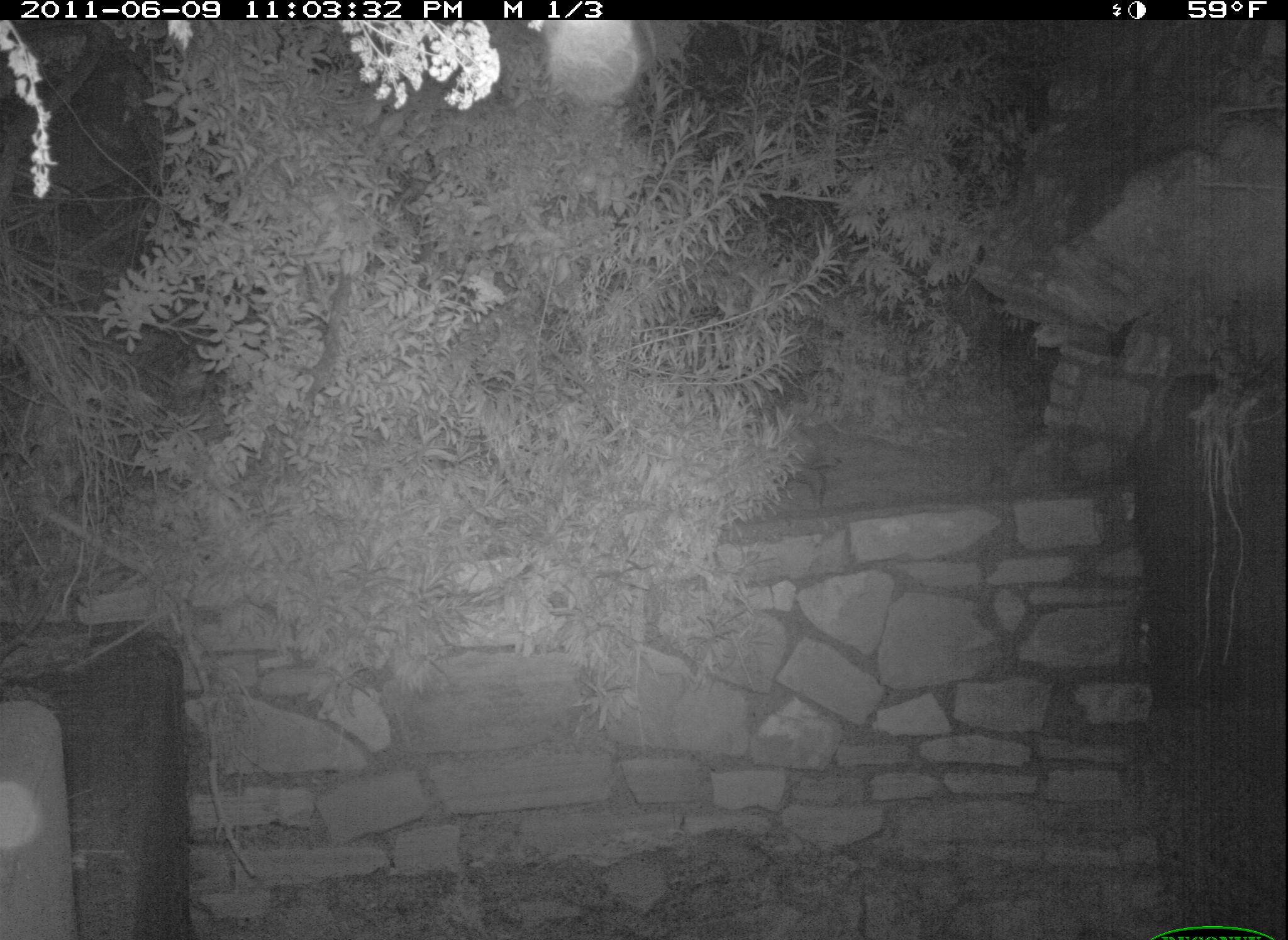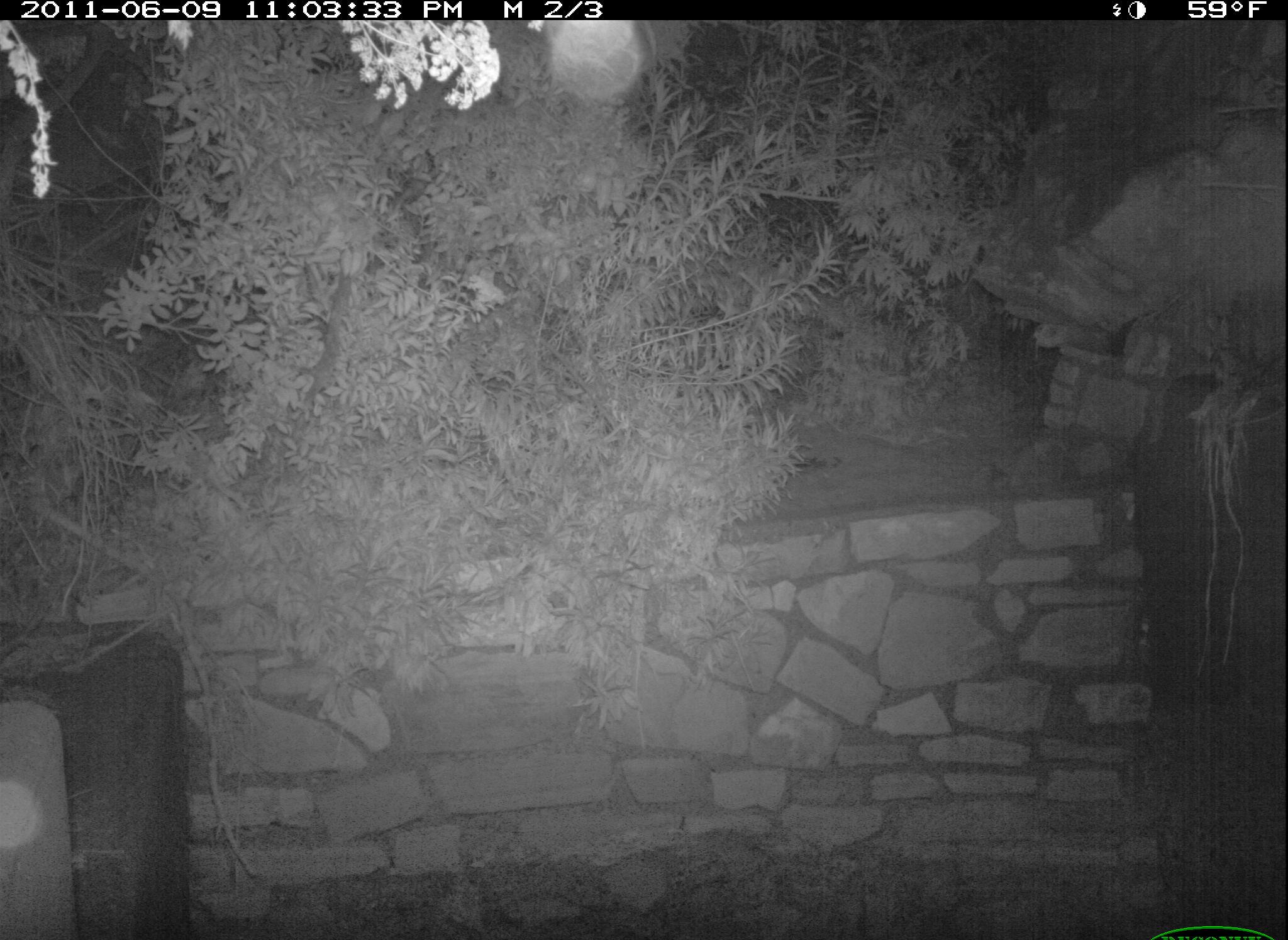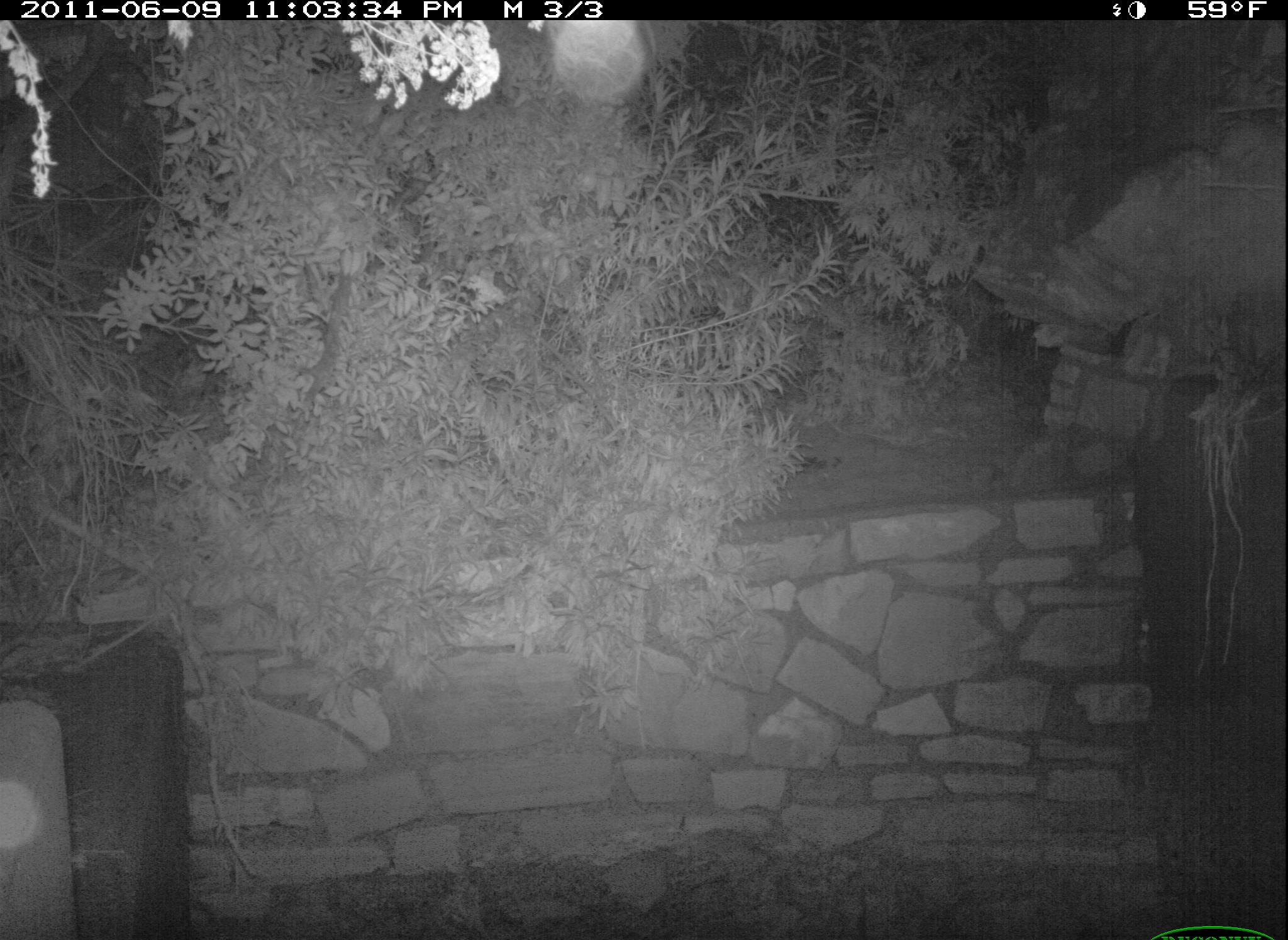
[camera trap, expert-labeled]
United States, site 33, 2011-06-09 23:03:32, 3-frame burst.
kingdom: Animalia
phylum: Chordata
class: Mammalia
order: Didelphimorphia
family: Didelphidae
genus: Didelphis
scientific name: Didelphis virginiana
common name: virginia opossum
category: opossum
Opossum (virginia opossum) (Didelphis virginiana).